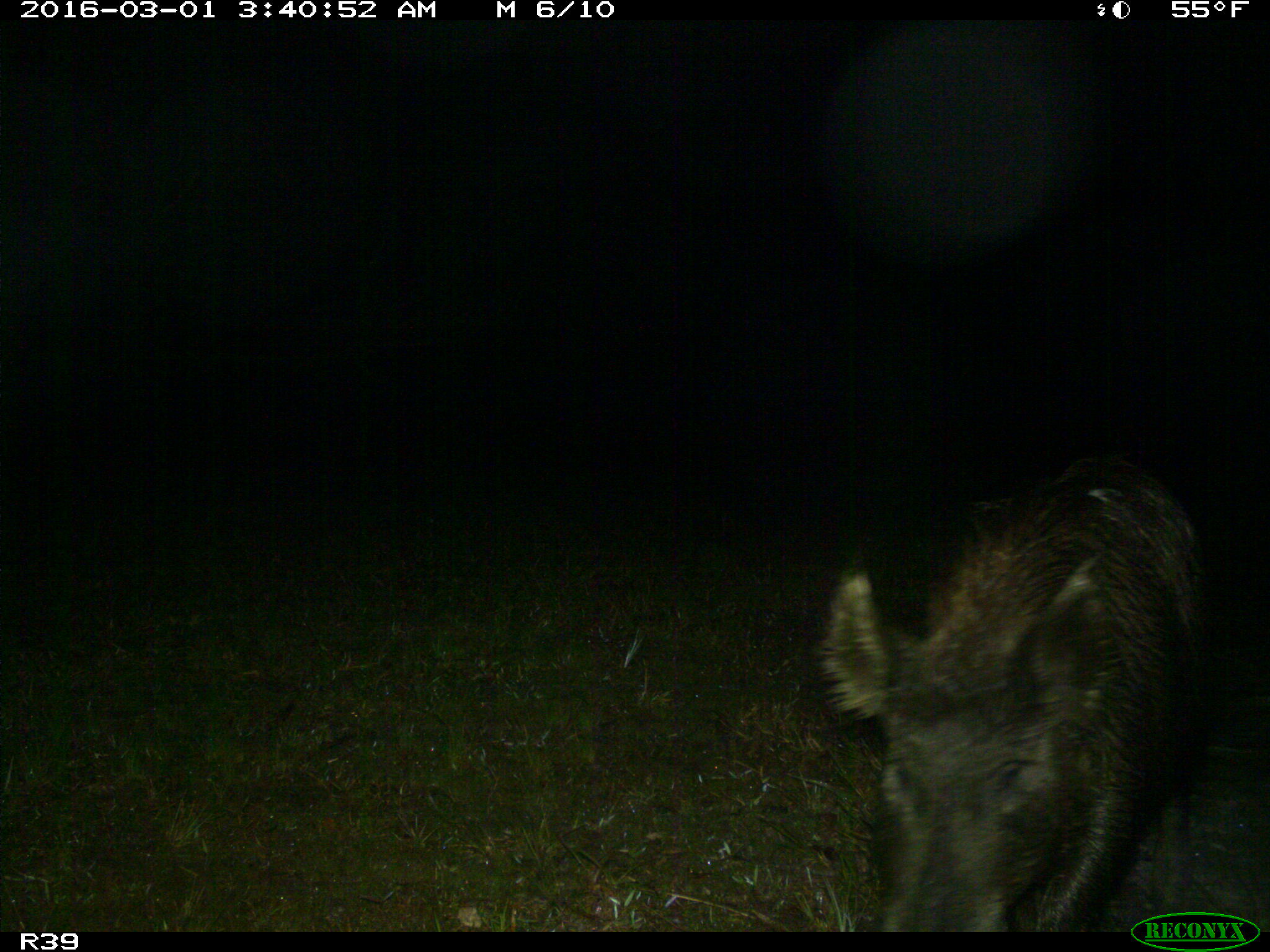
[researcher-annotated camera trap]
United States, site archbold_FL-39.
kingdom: Animalia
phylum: Chordata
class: Mammalia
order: Artiodactyla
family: Suidae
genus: Sus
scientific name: Sus scrofa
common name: wild boar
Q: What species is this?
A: Sus scrofa (wild boar).